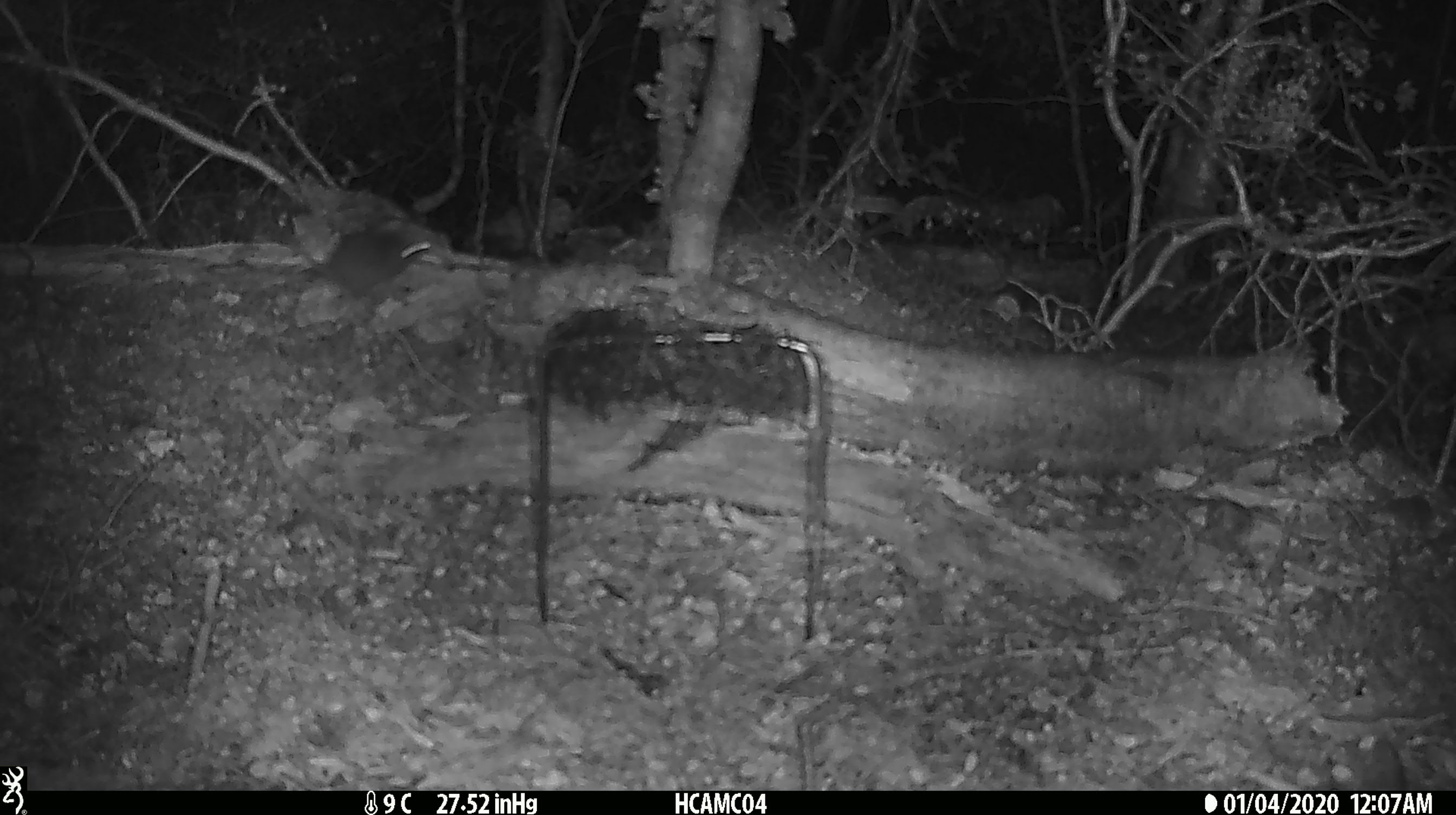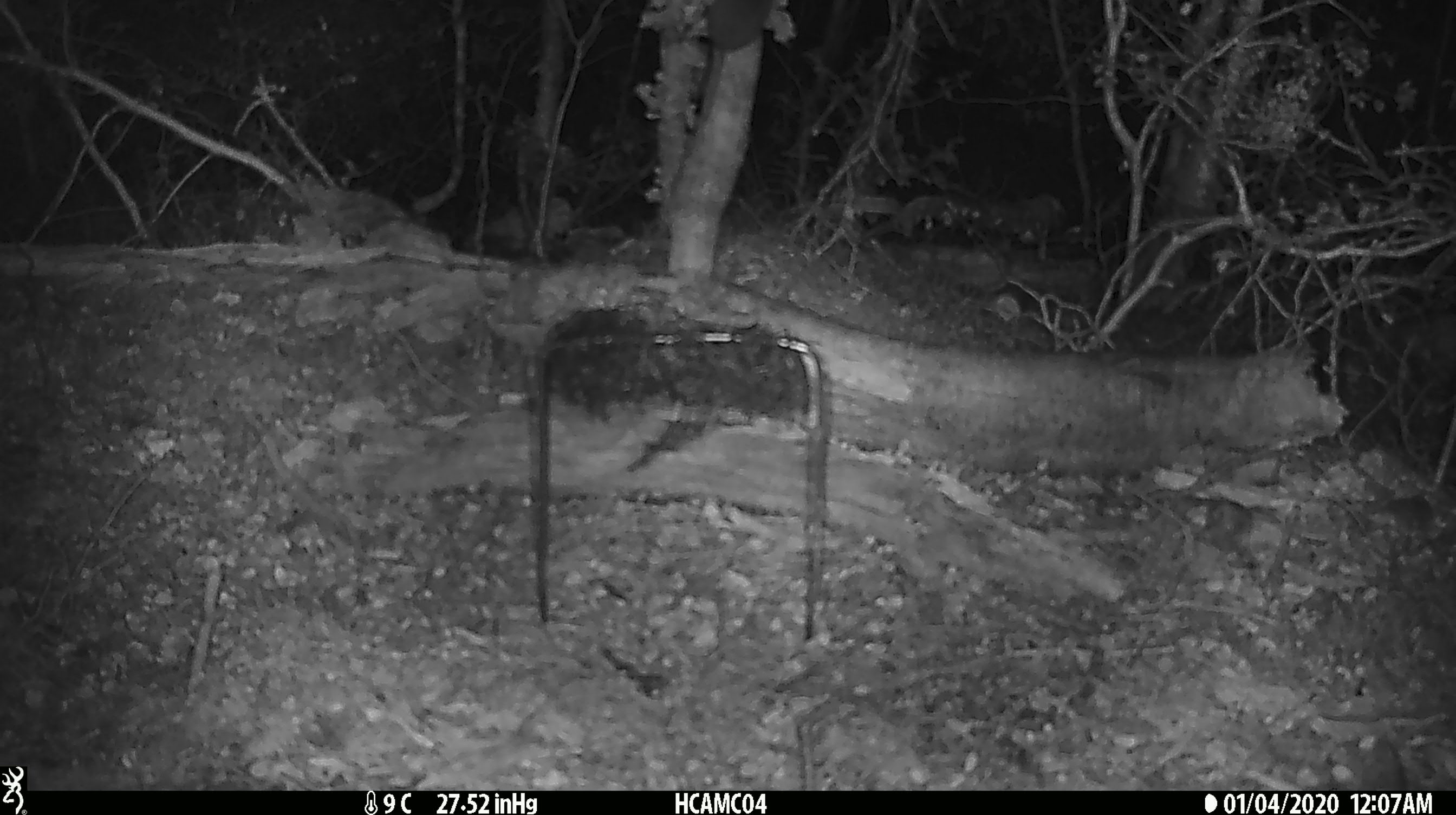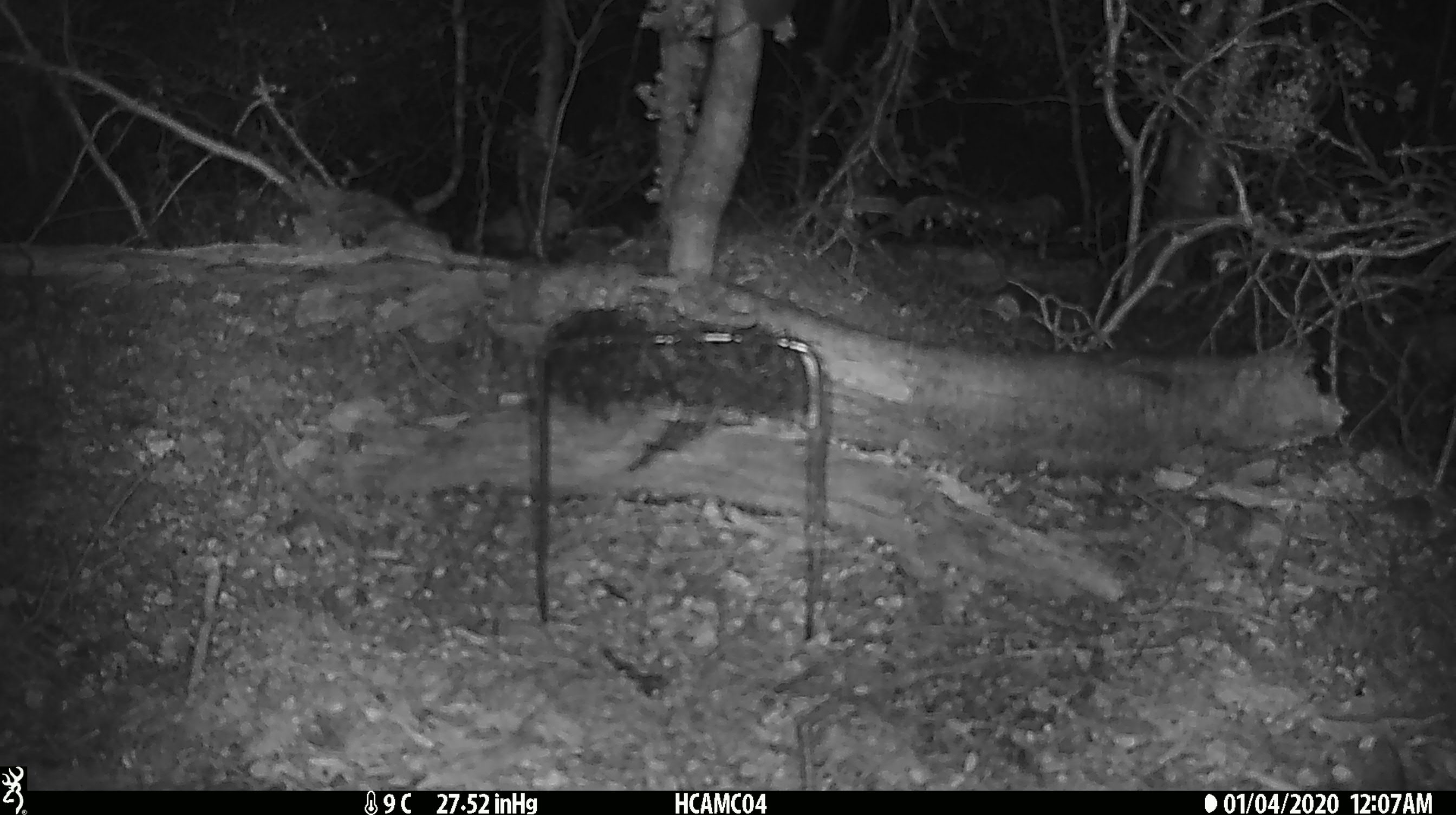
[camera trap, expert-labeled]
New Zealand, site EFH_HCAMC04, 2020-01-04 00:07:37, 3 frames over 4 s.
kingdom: Animalia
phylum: Chordata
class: Mammalia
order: Rodentia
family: Muridae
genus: Mus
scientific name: Mus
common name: mouse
Mouse (Mus).